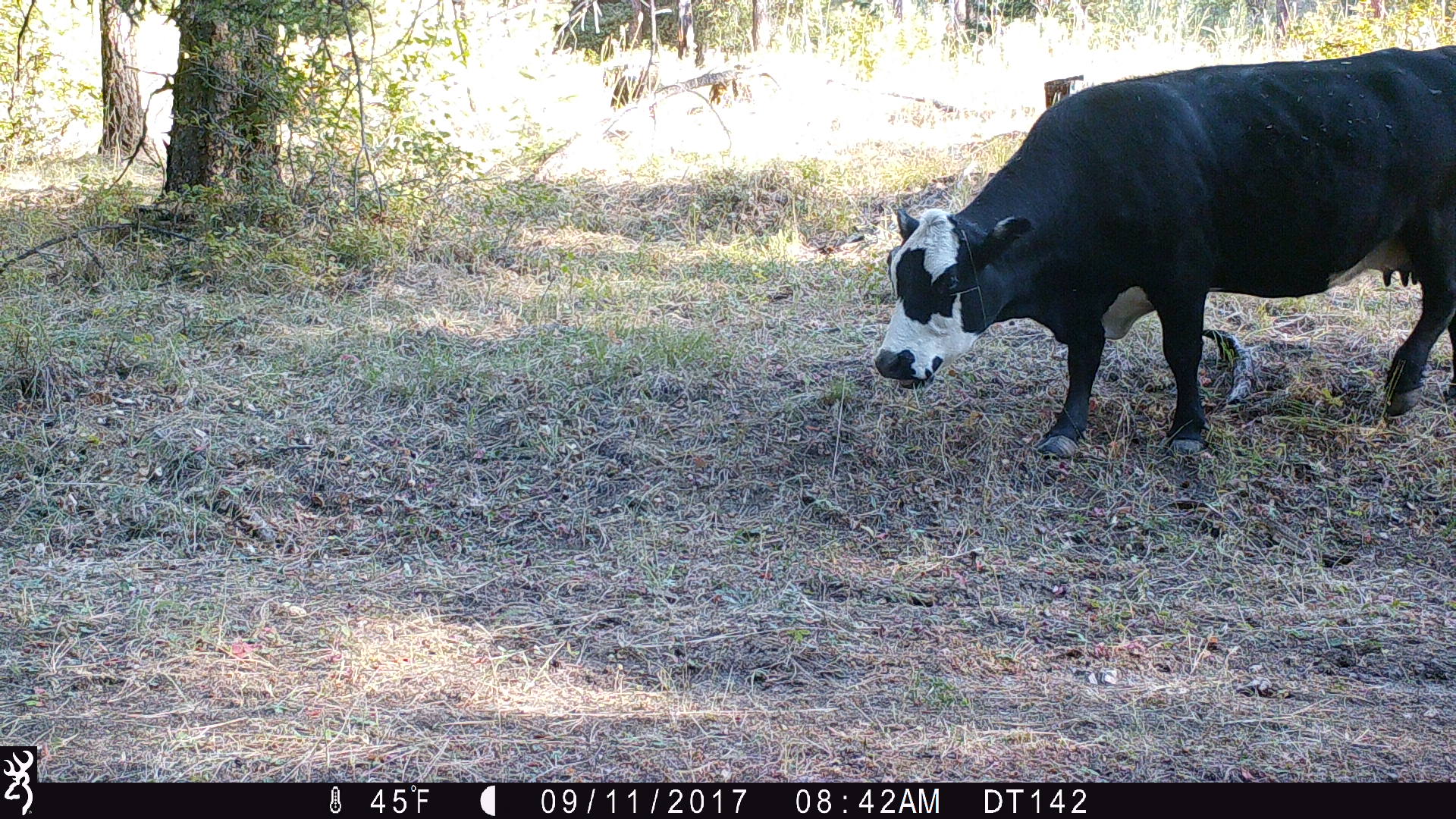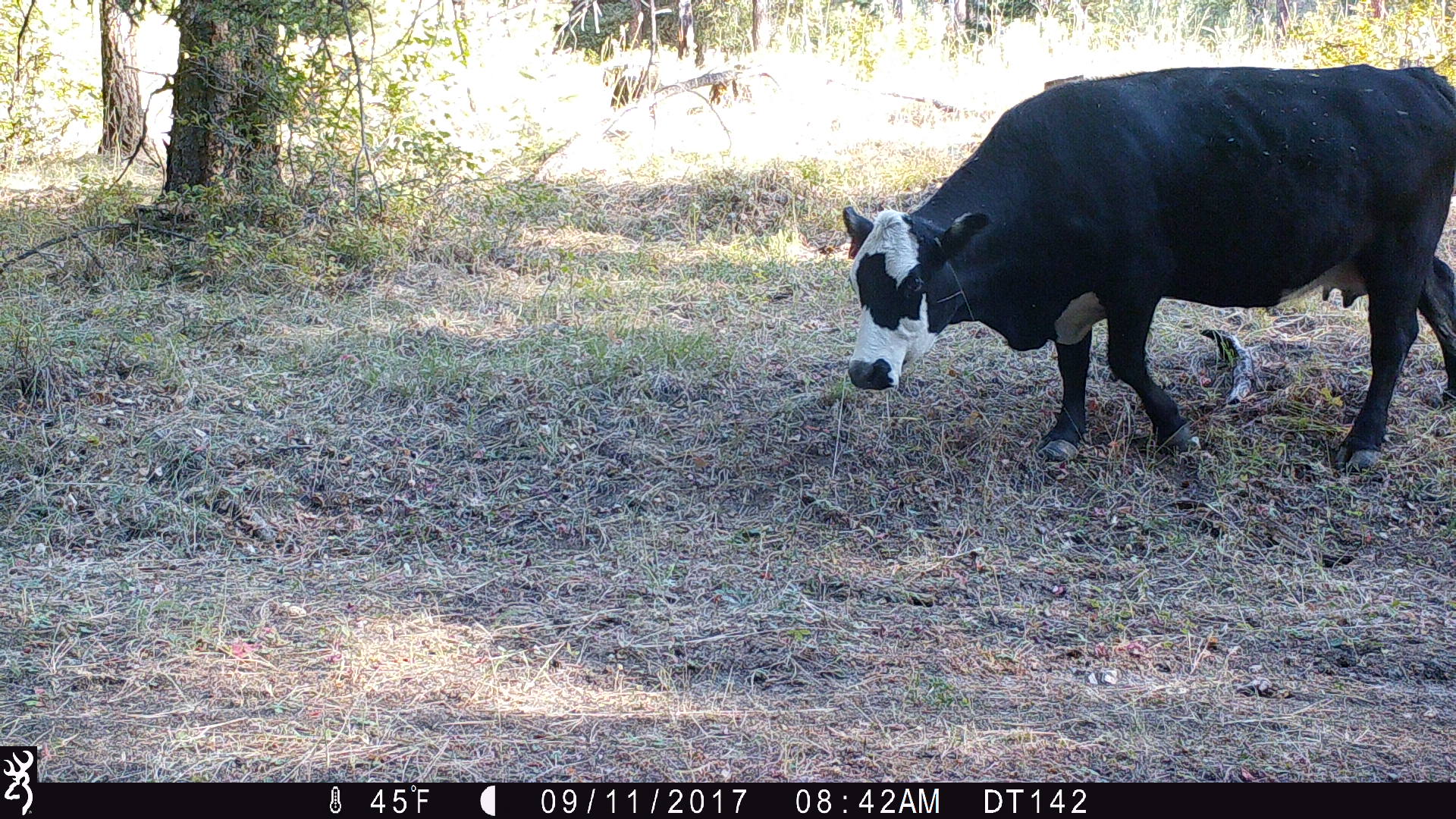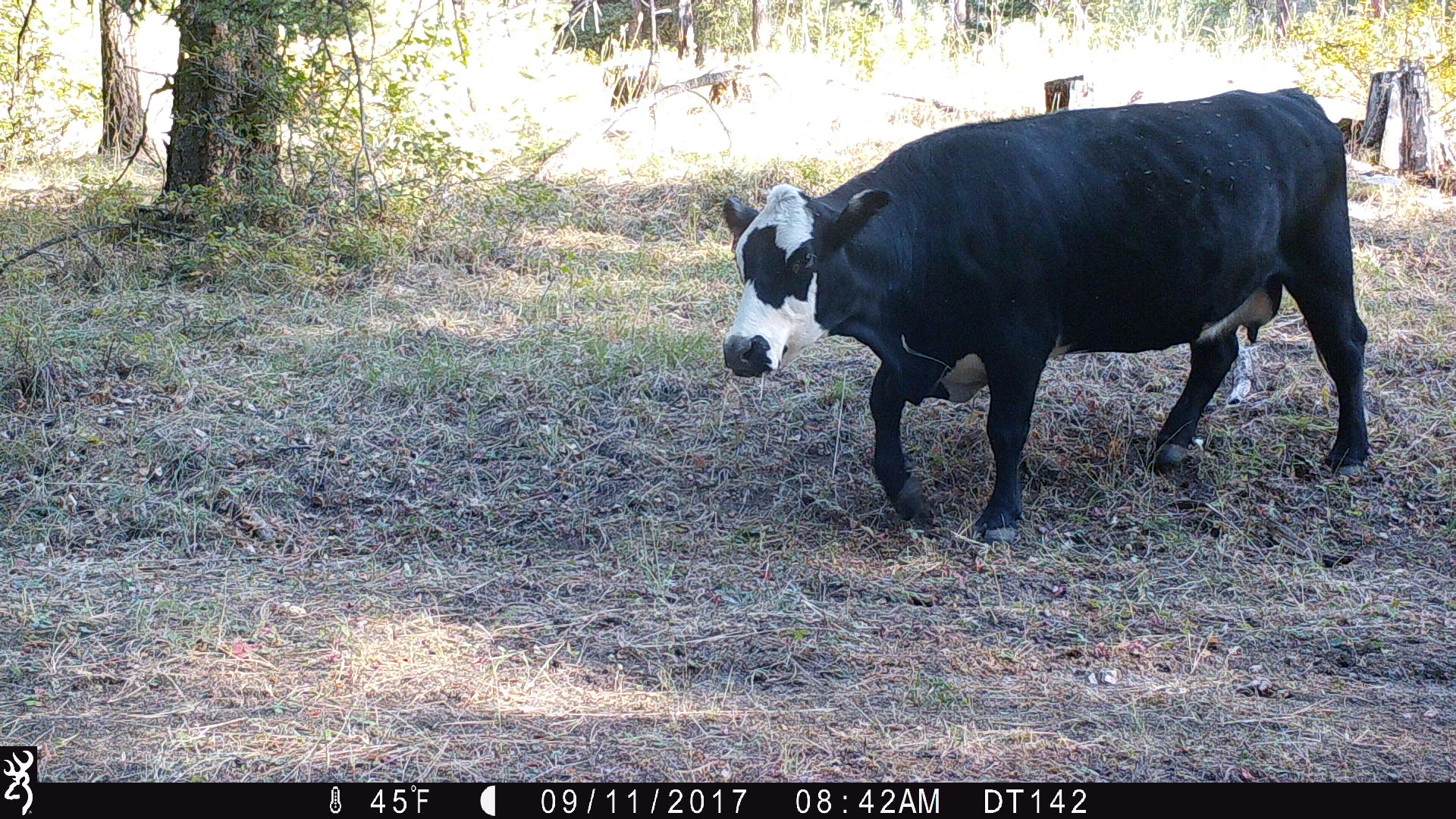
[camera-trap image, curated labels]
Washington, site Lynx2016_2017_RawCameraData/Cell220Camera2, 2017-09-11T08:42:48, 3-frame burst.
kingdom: Animalia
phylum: Chordata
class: Mammalia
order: Artiodactyla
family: Bovidae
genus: Bos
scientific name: Bos taurus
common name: domestic cattle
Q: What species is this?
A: Domestic cattle (Bos taurus).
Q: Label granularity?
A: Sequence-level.